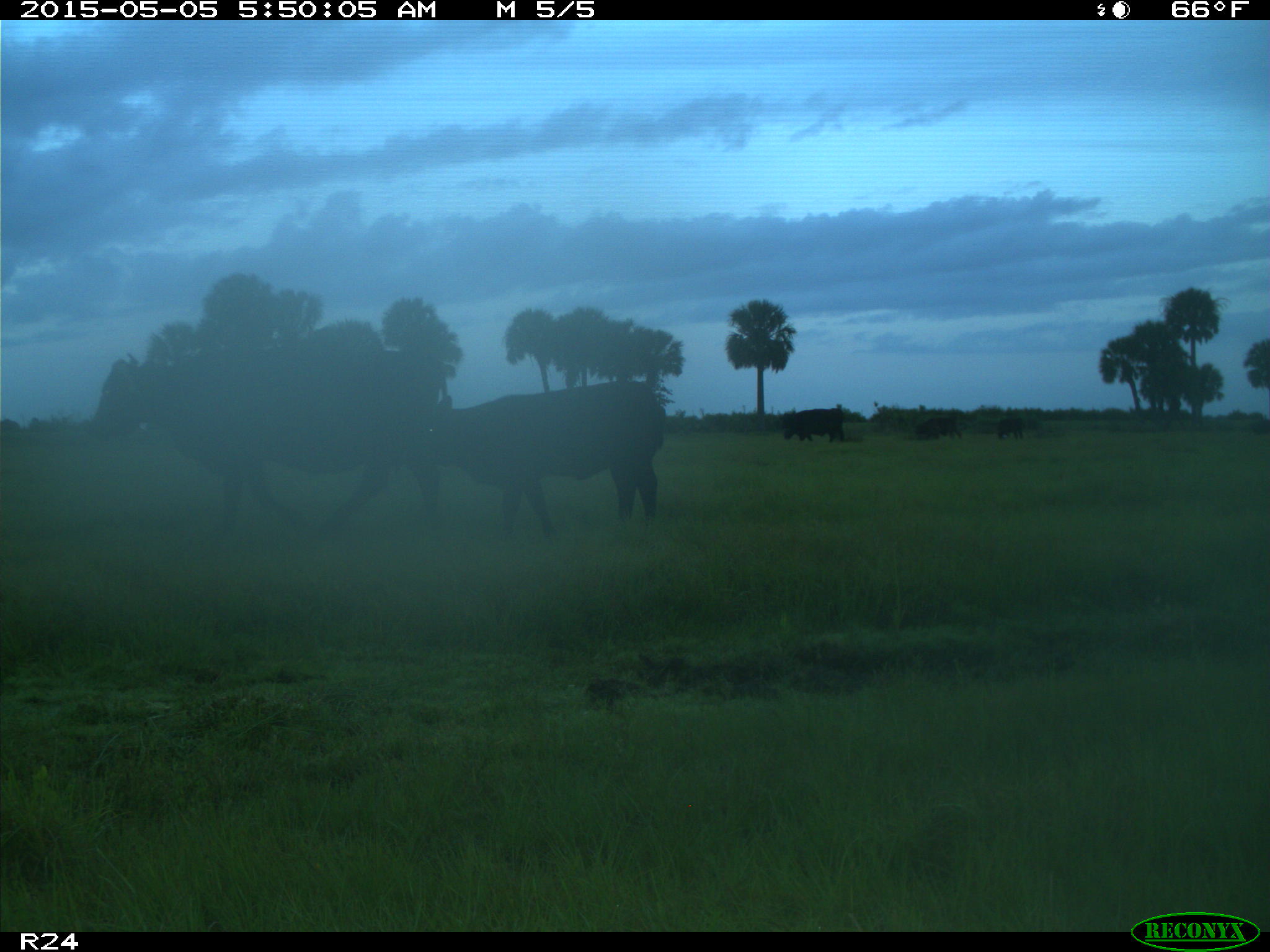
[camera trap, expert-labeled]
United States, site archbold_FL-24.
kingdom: Animalia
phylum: Chordata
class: Mammalia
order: Artiodactyla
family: Bovidae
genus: Bos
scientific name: Bos taurus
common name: domestic cow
Bos taurus (domestic cow).